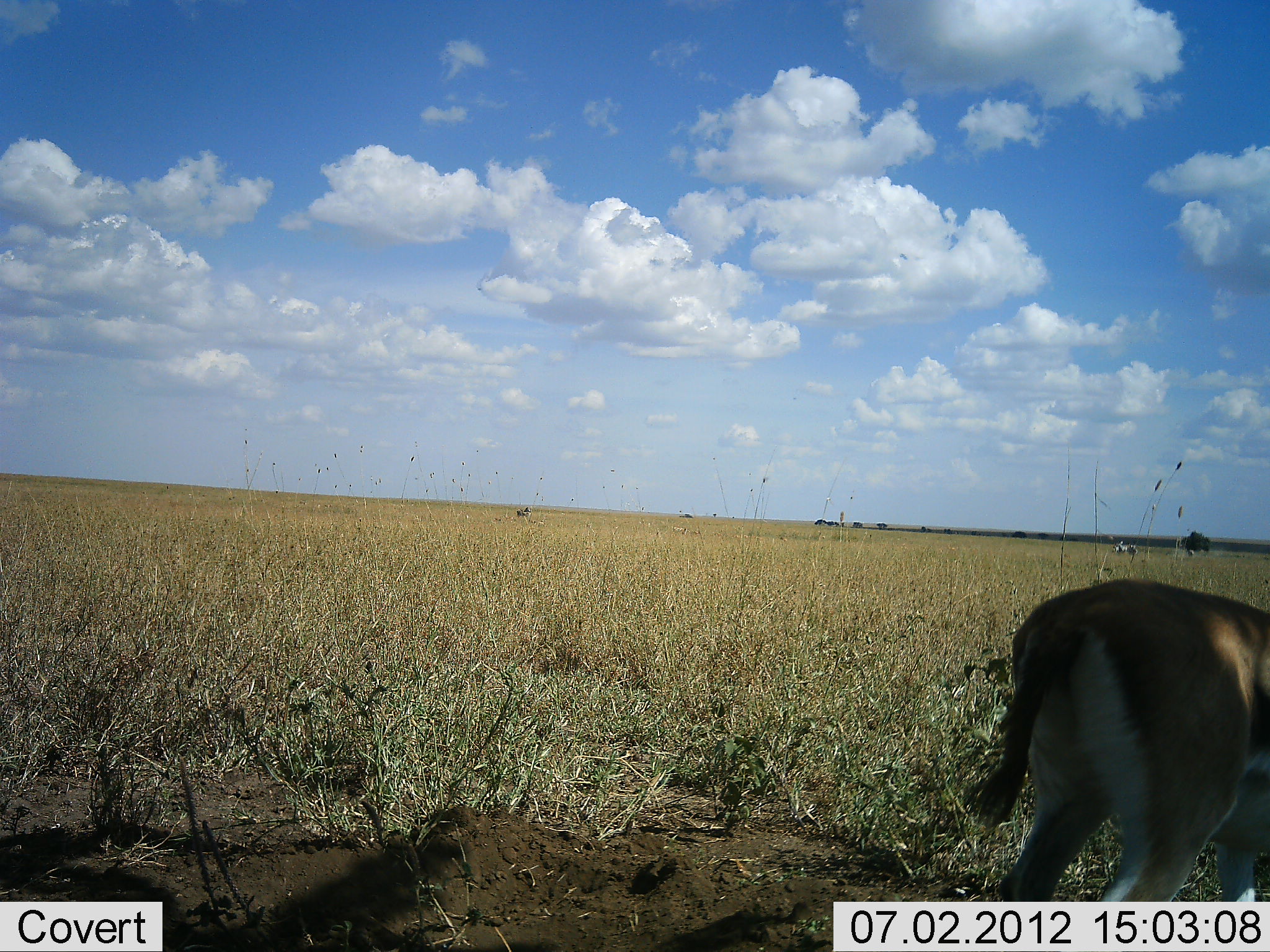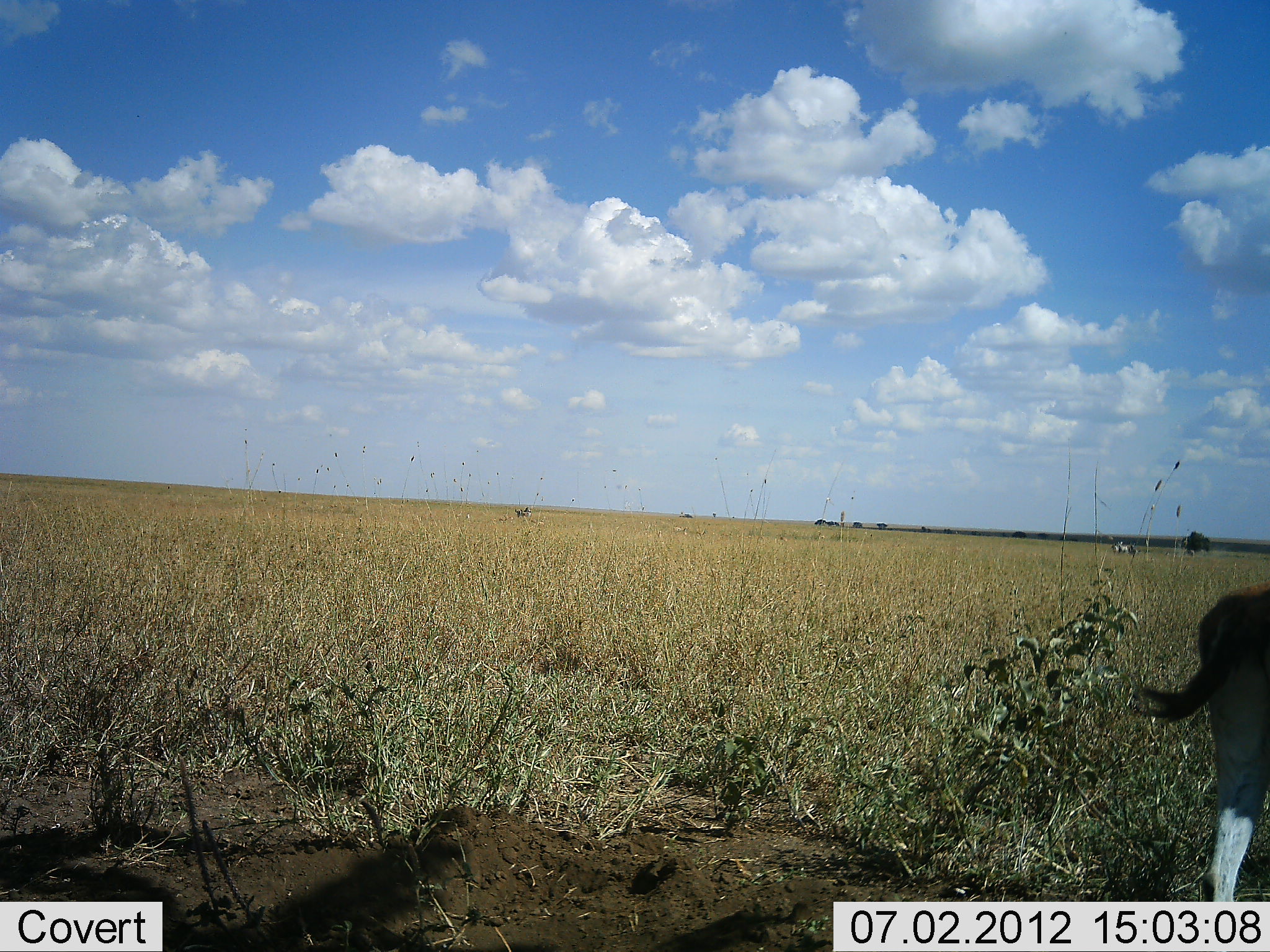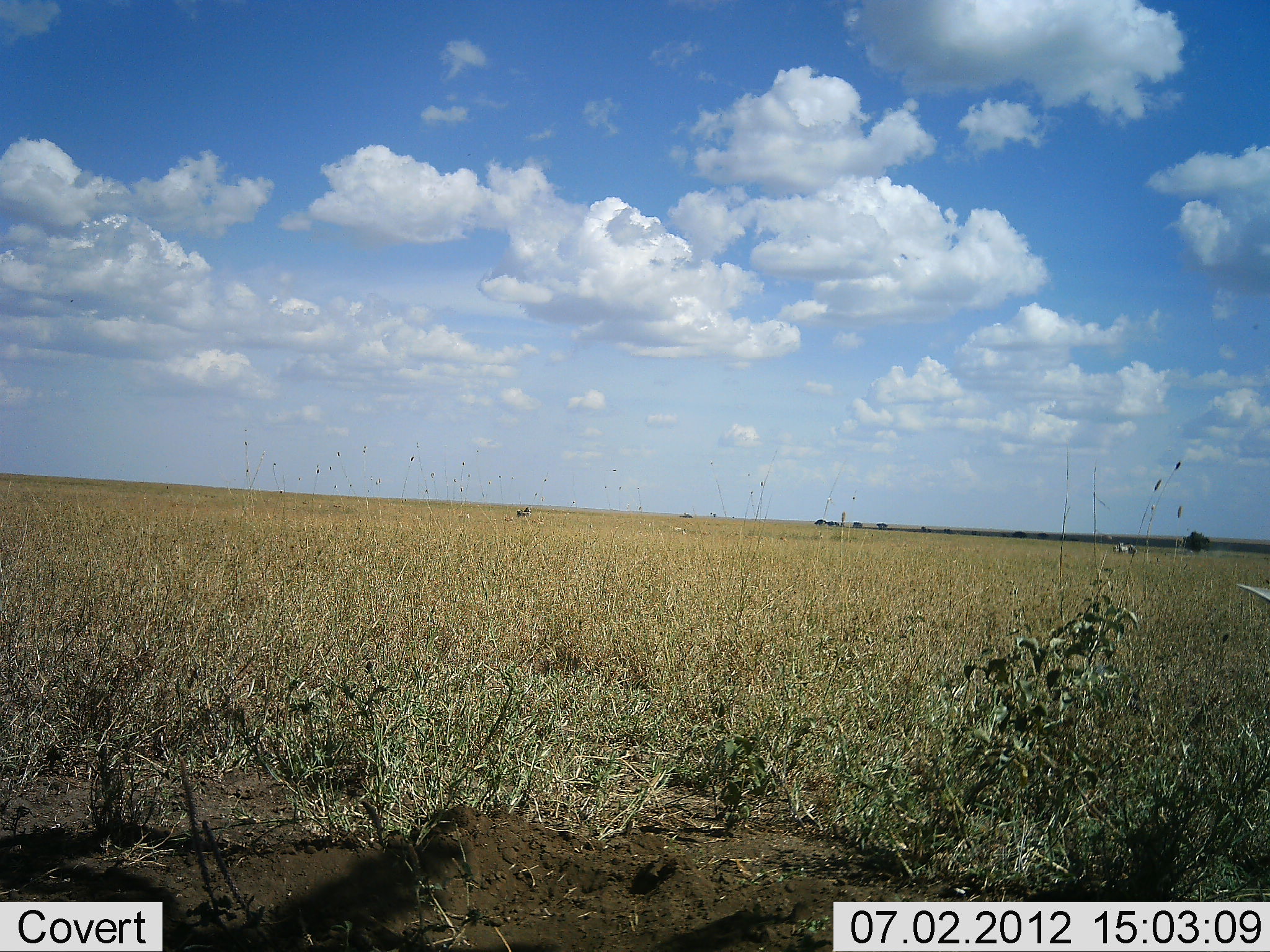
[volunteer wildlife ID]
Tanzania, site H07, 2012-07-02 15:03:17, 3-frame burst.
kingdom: Animalia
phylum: Chordata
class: Mammalia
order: Artiodactyla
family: Bovidae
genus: Eudorcas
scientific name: Eudorcas thomsonii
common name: thomson's gazelle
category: gazellethomsons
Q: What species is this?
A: Gazellethomsons (thomson's gazelle) (Eudorcas thomsonii).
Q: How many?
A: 1.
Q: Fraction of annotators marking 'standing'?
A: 0%.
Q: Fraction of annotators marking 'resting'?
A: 0%.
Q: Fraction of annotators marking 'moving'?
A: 100%.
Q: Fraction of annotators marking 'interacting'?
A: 0%.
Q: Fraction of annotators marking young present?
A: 0%.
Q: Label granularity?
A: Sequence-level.